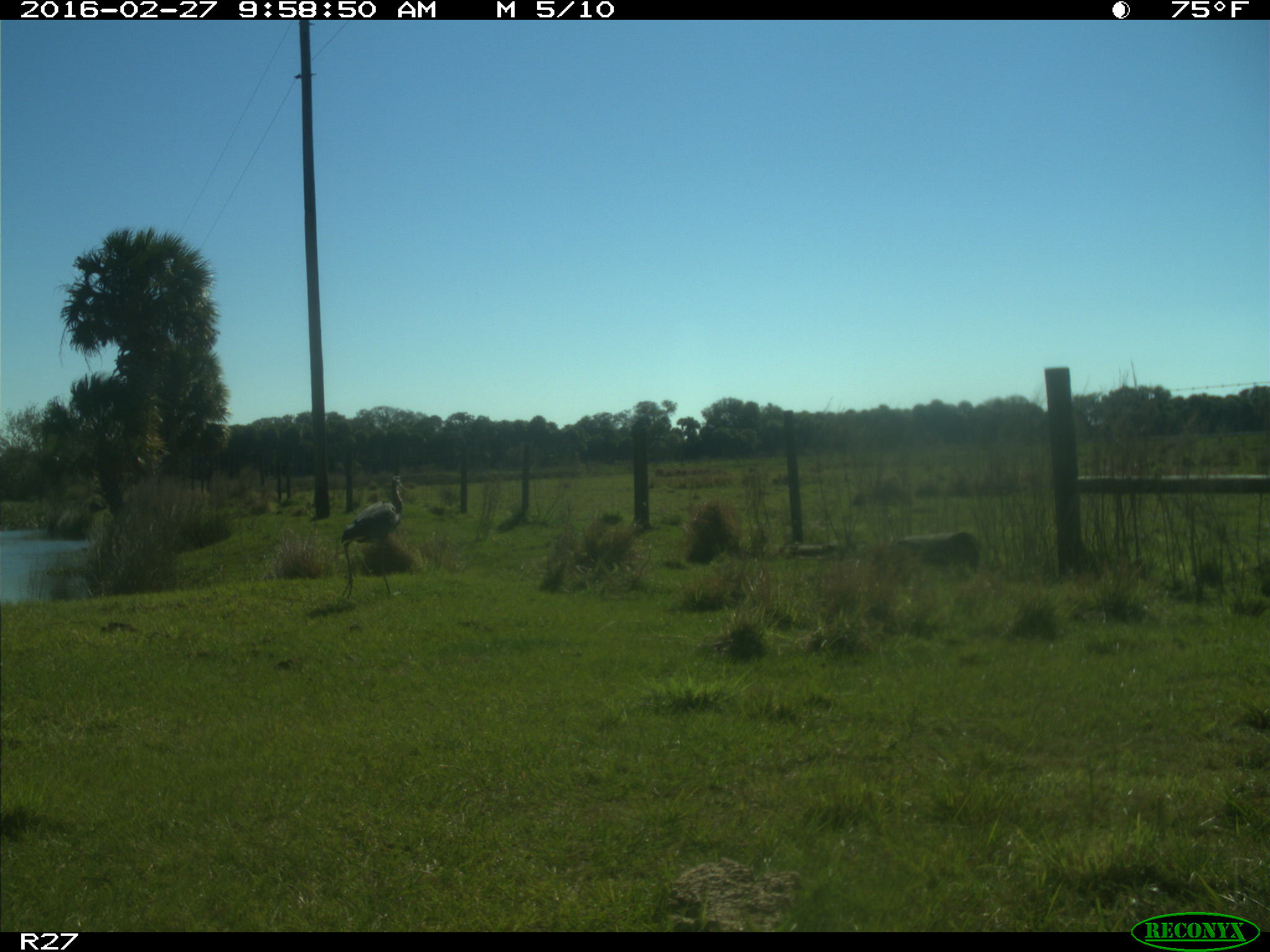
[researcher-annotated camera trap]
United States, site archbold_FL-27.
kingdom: Animalia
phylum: Chordata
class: Aves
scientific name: Aves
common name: birds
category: unidentified bird